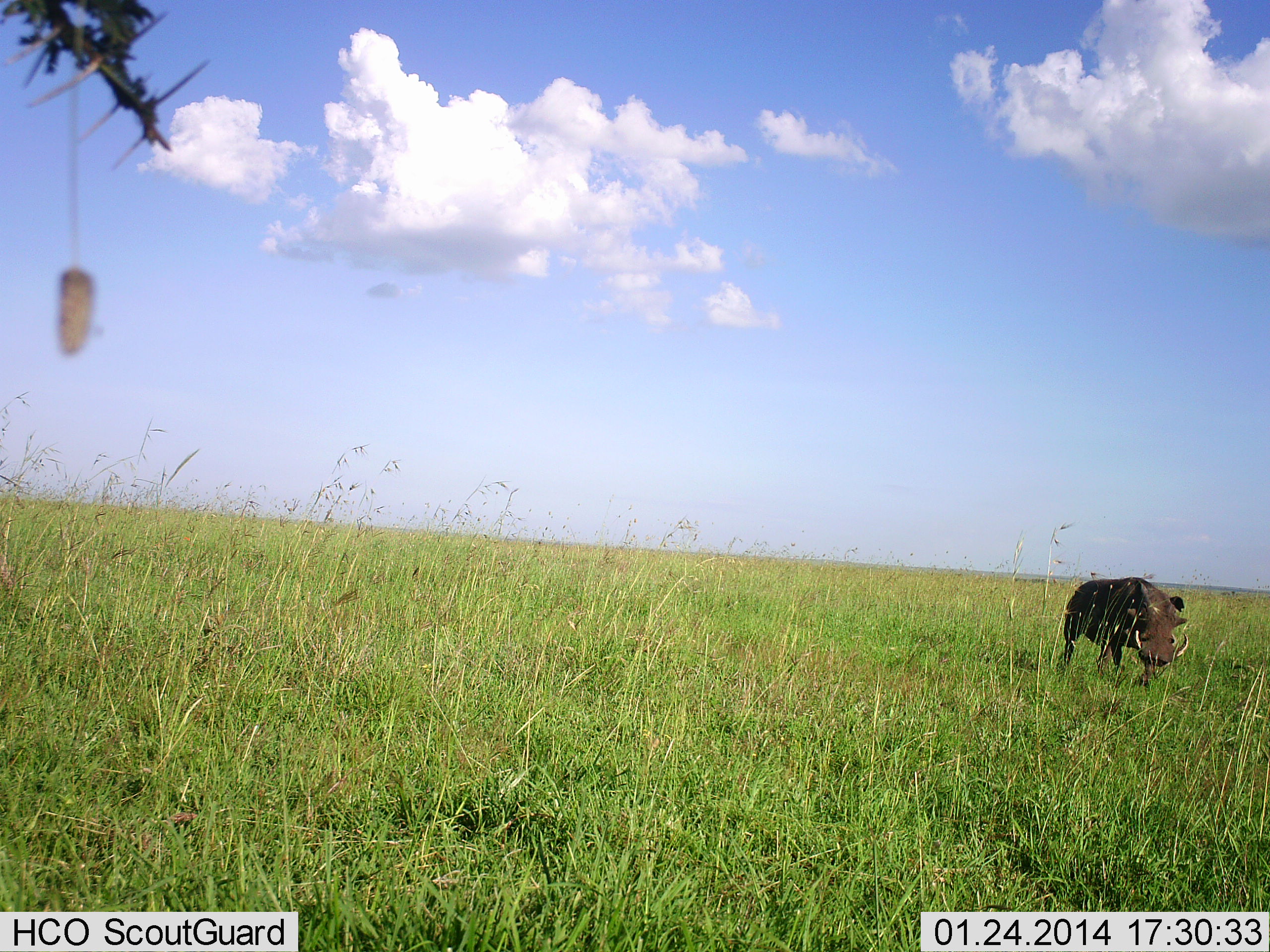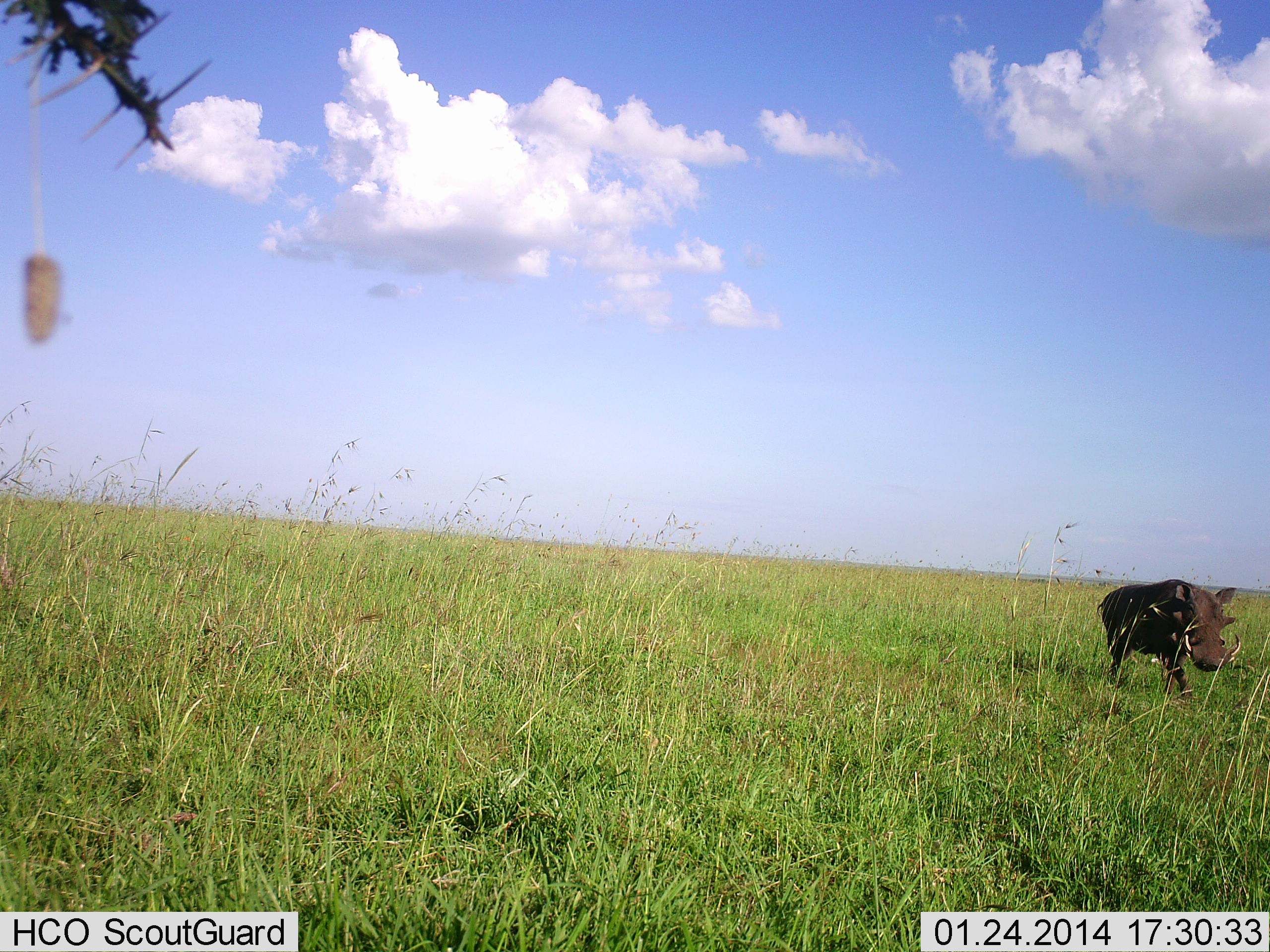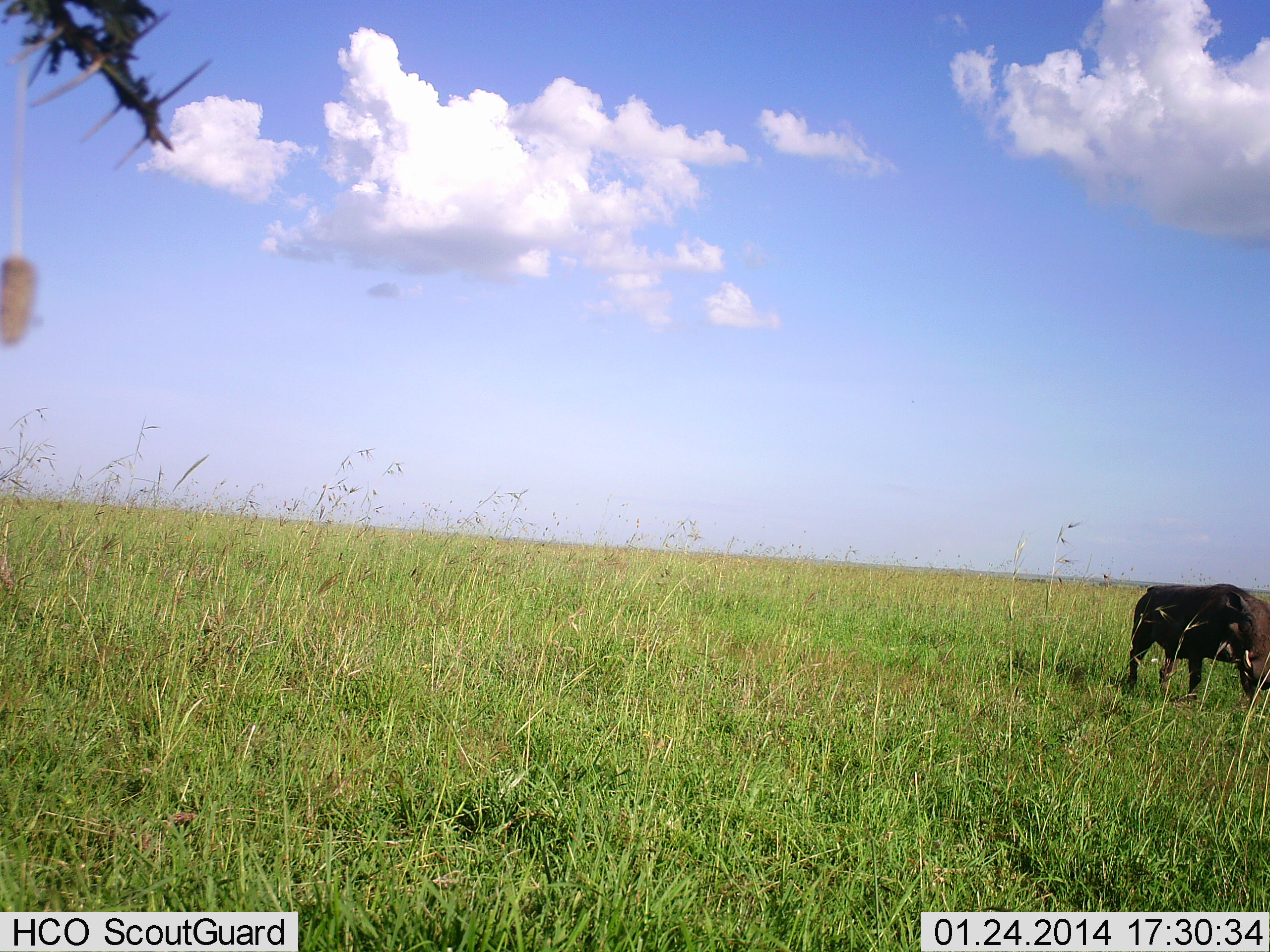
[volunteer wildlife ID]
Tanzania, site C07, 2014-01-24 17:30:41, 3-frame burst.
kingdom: Animalia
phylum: Chordata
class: Mammalia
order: Artiodactyla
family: Suidae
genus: Phacochoerus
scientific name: Phacochoerus africanus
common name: warthog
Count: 1.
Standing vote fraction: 0%.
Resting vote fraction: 0%.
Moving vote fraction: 100%.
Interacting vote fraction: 0%.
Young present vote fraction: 0%.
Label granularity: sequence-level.